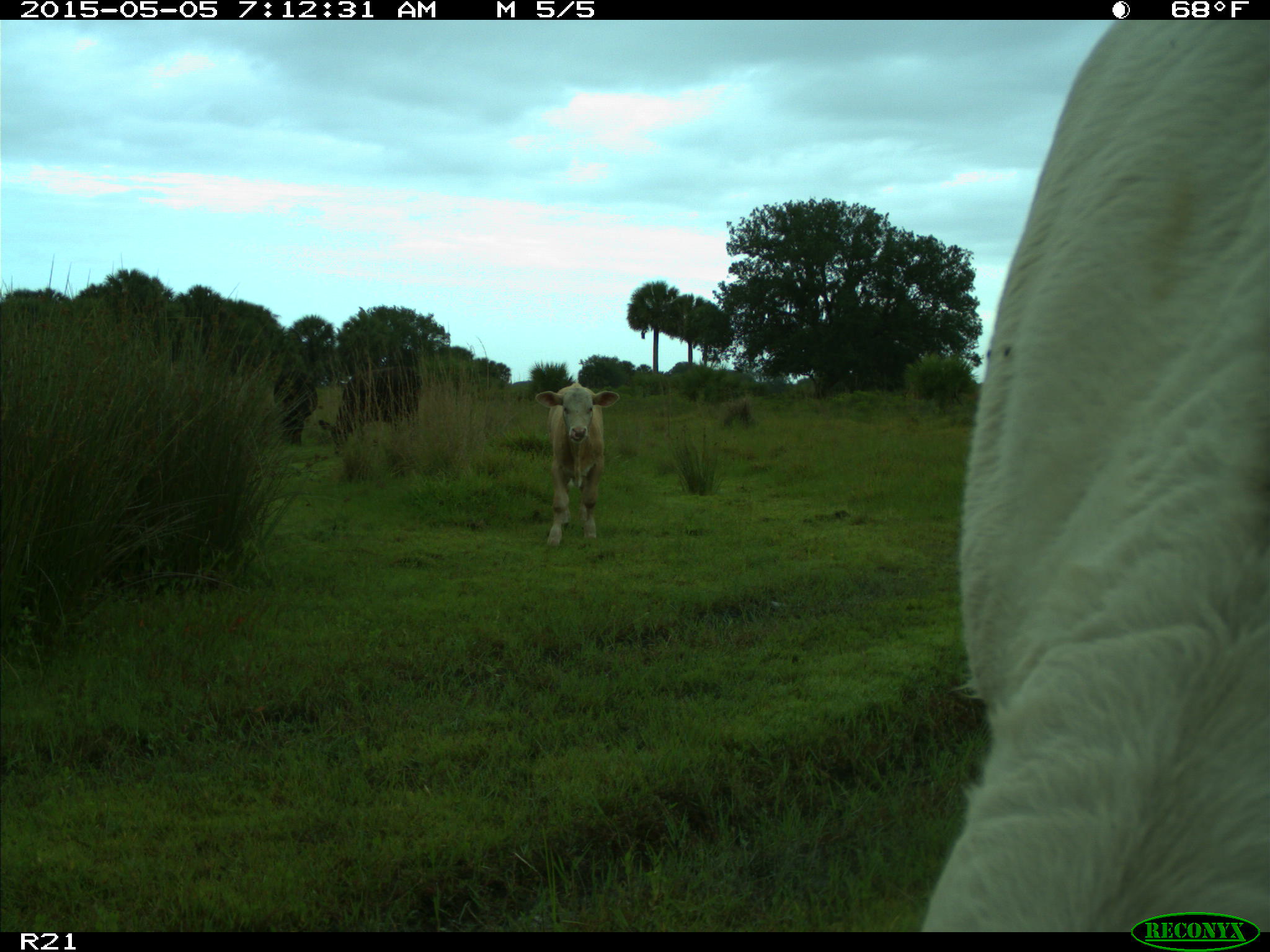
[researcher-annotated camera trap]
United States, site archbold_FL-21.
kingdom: Animalia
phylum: Chordata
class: Mammalia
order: Artiodactyla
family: Bovidae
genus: Bos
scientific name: Bos taurus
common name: domestic cow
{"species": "Bos taurus (domestic cow)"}